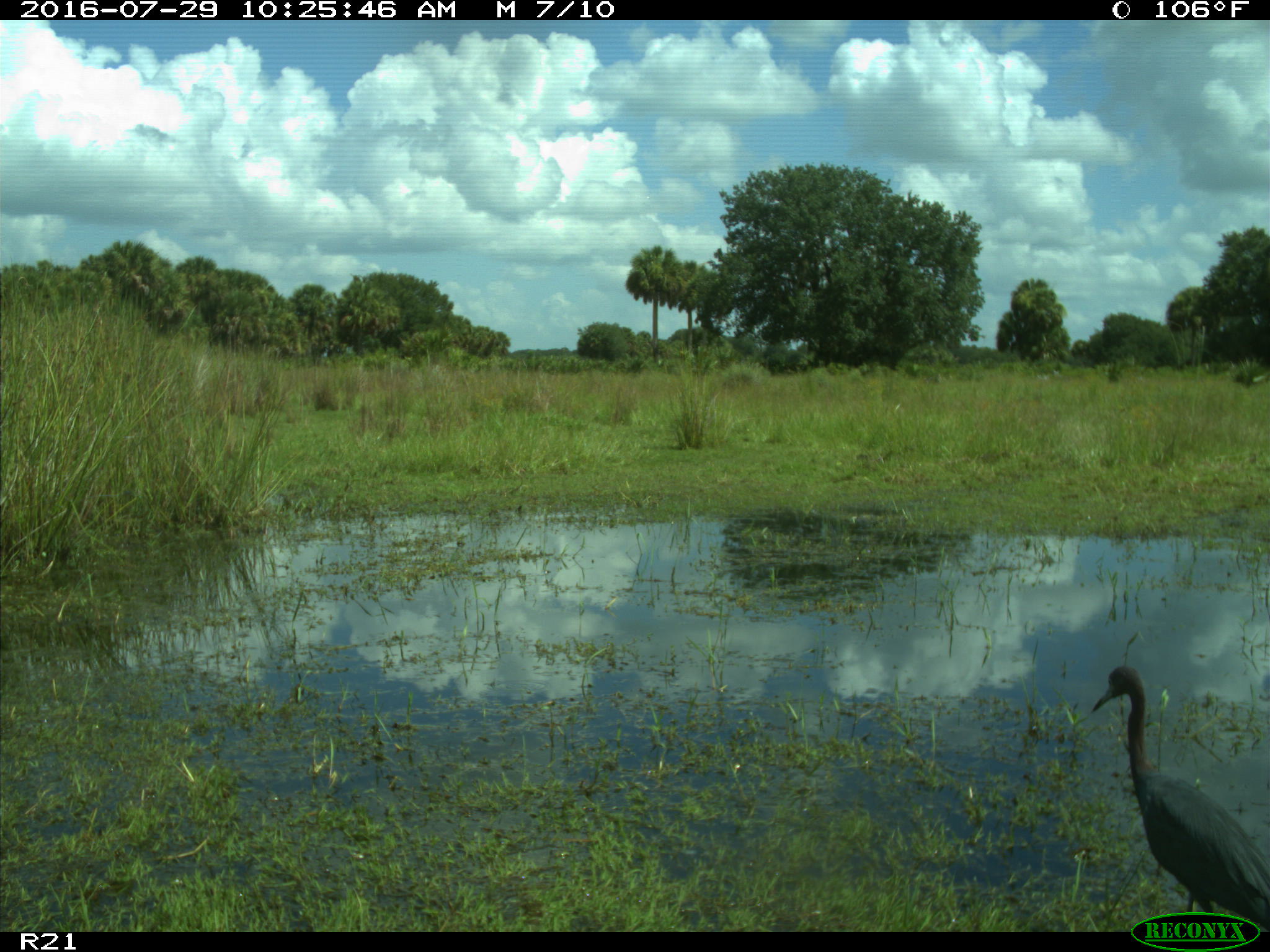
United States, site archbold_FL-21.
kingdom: Animalia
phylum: Chordata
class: Aves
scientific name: Aves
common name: birds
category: unidentified bird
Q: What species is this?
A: Unidentified bird (birds) (Aves).